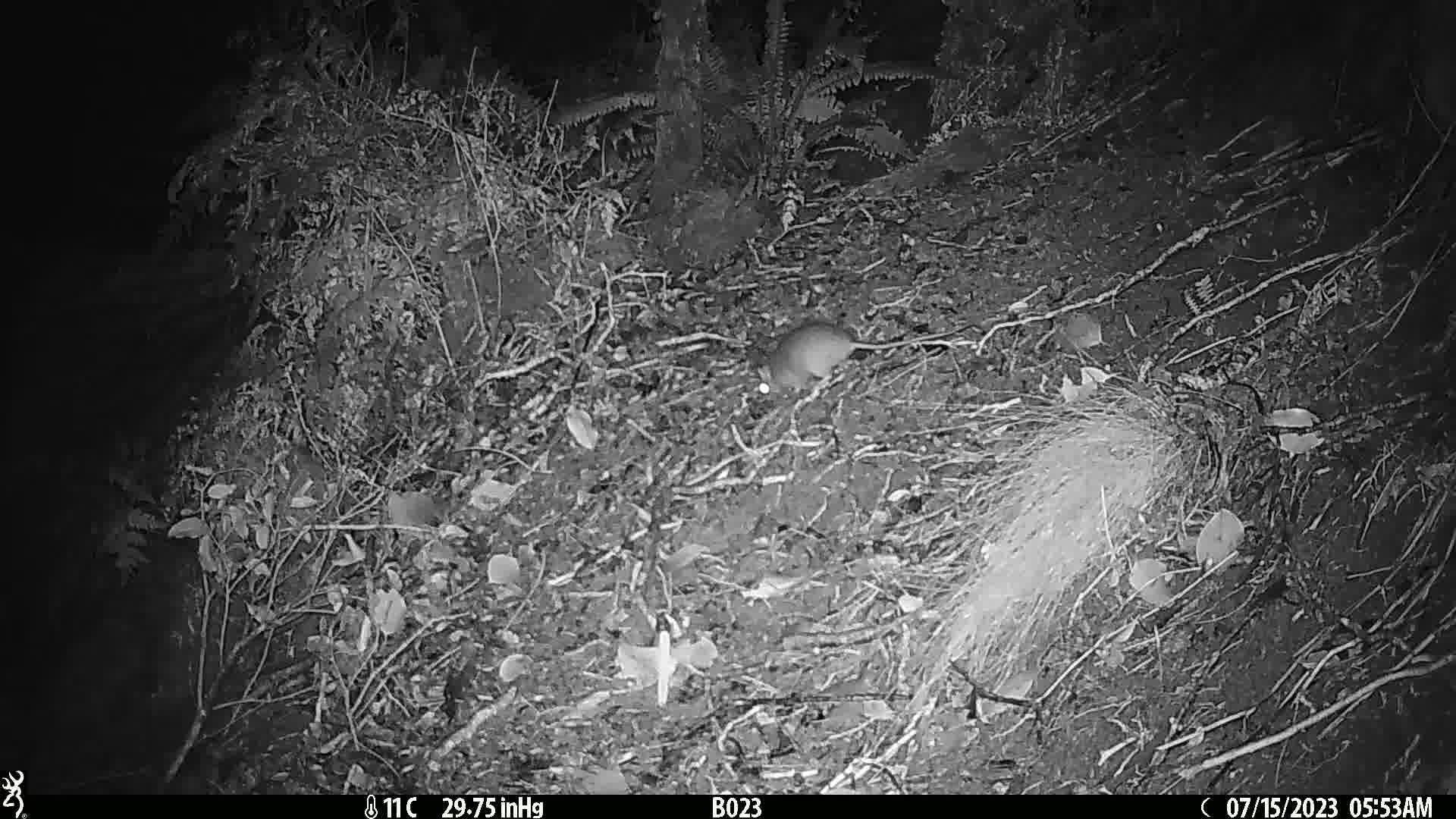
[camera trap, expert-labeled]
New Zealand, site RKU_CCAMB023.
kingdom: Animalia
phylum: Chordata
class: Mammalia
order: Rodentia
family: Muridae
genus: Rattus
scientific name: Rattus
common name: rat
Rat (Rattus).